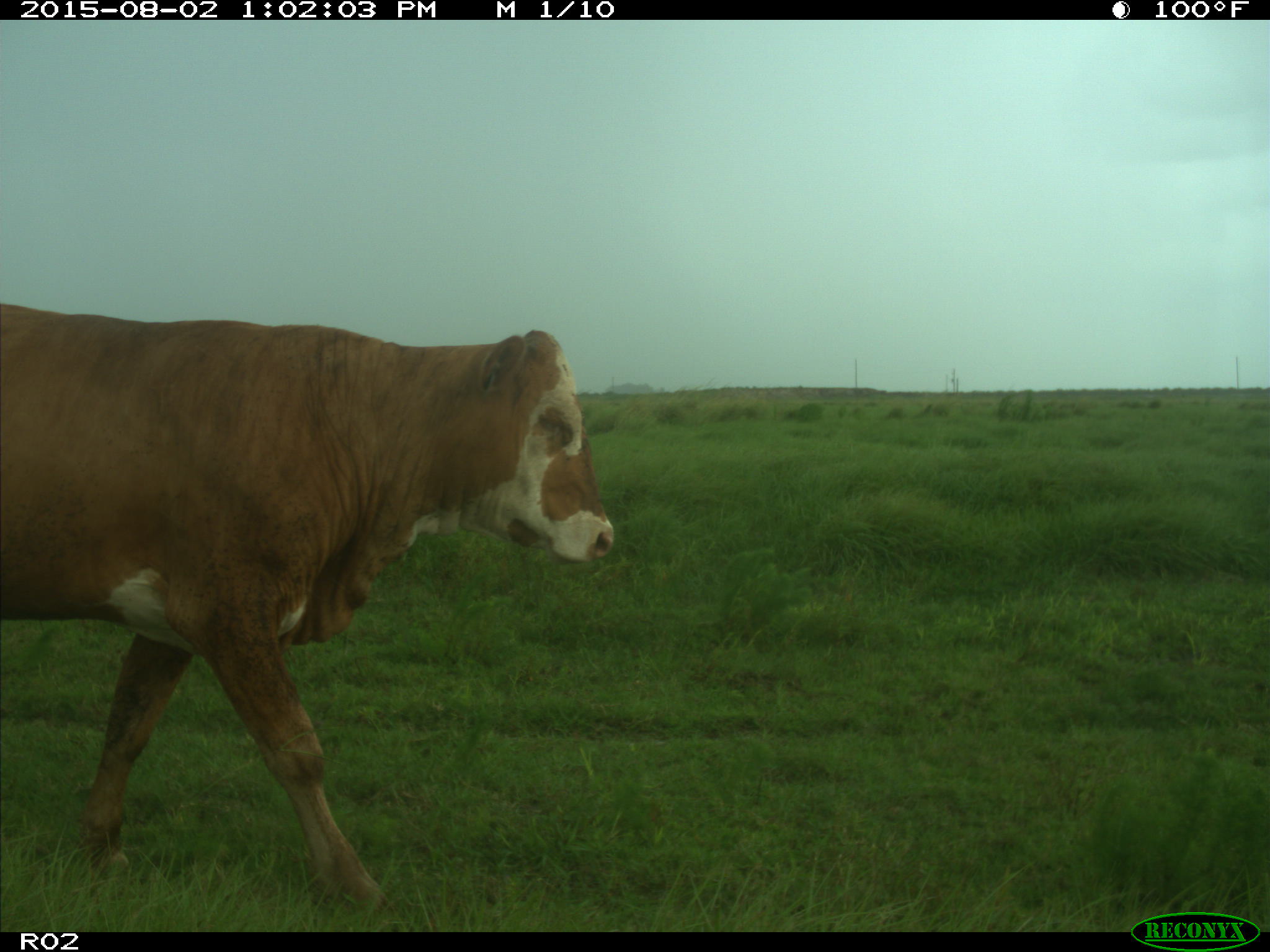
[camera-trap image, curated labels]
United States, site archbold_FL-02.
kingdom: Animalia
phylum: Chordata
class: Mammalia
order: Artiodactyla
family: Bovidae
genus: Bos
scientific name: Bos taurus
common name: domestic cow